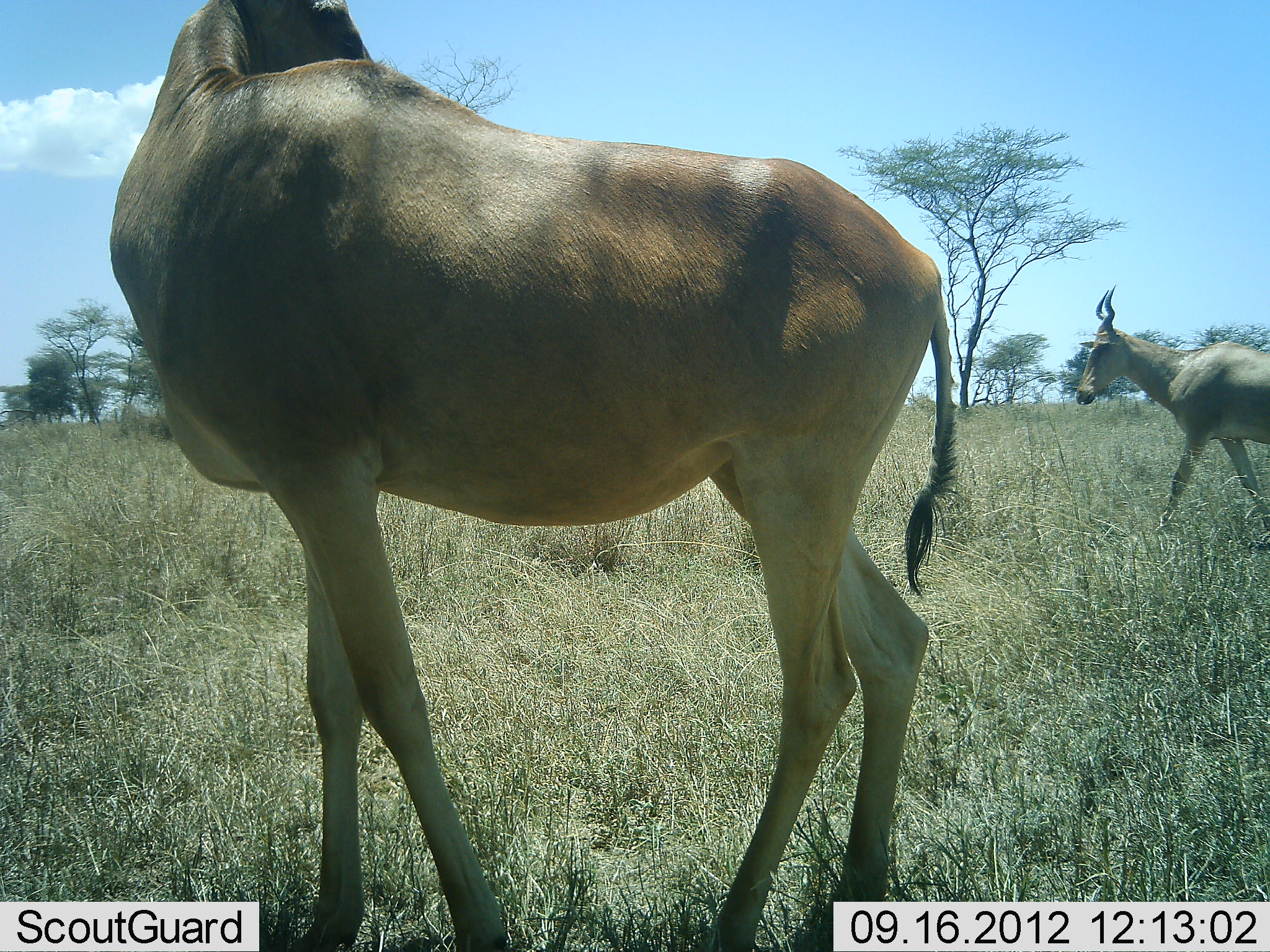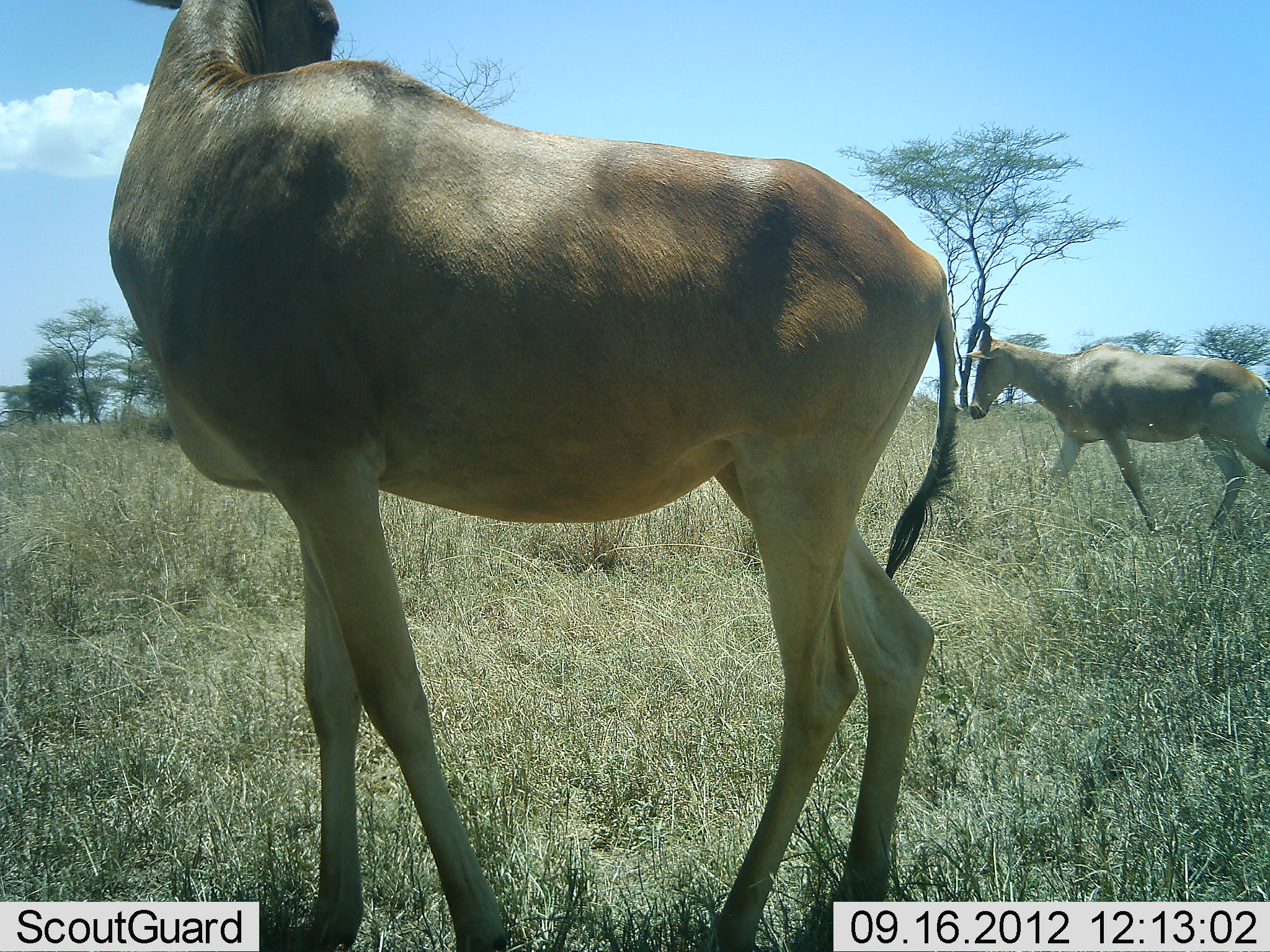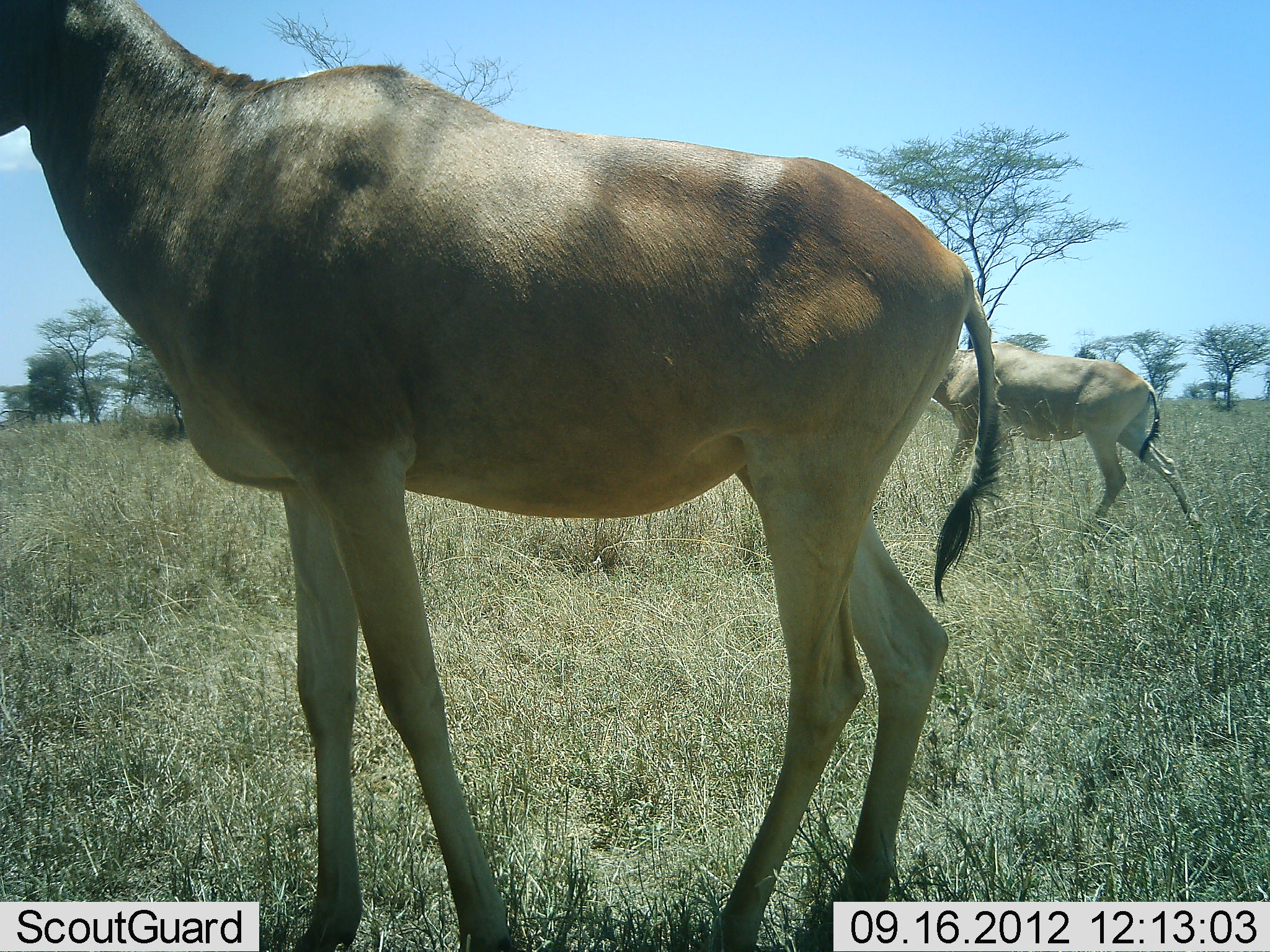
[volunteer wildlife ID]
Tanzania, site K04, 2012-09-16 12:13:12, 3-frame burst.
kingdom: Animalia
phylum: Chordata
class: Mammalia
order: Artiodactyla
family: Bovidae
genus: Alcelaphus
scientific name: Alcelaphus buselaphus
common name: hartebeest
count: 2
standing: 80%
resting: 0%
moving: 100%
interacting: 0%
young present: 0%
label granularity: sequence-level